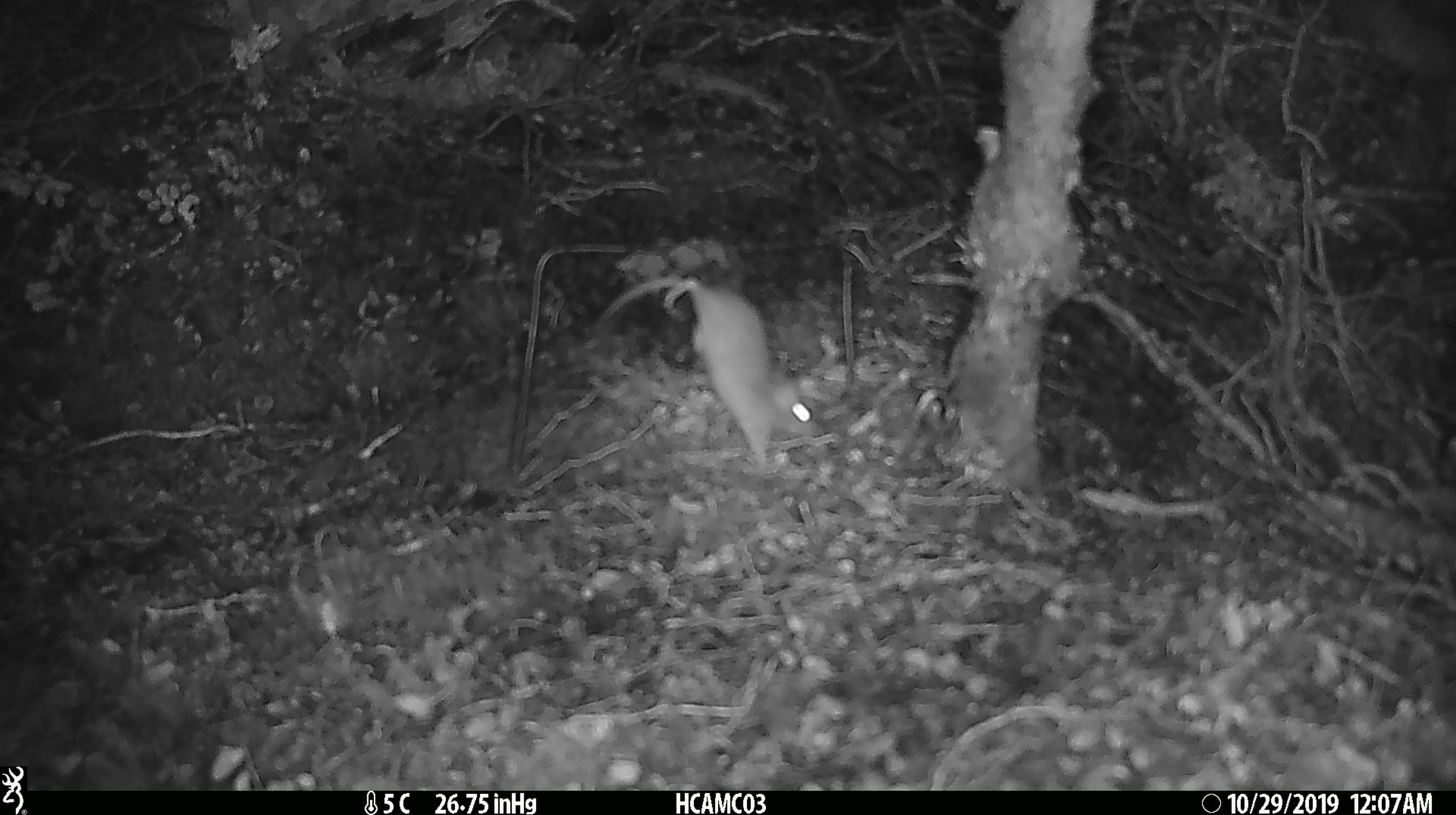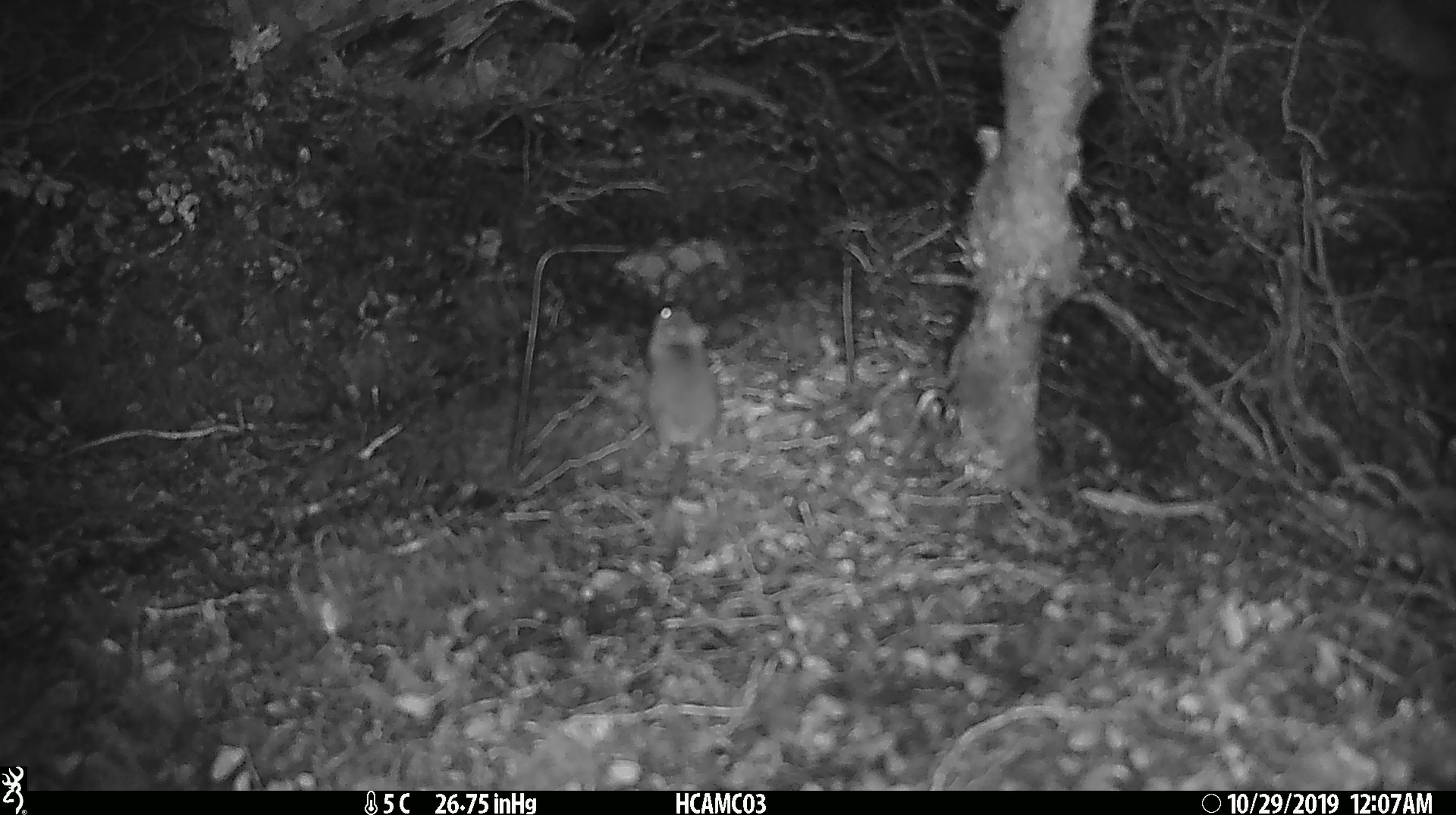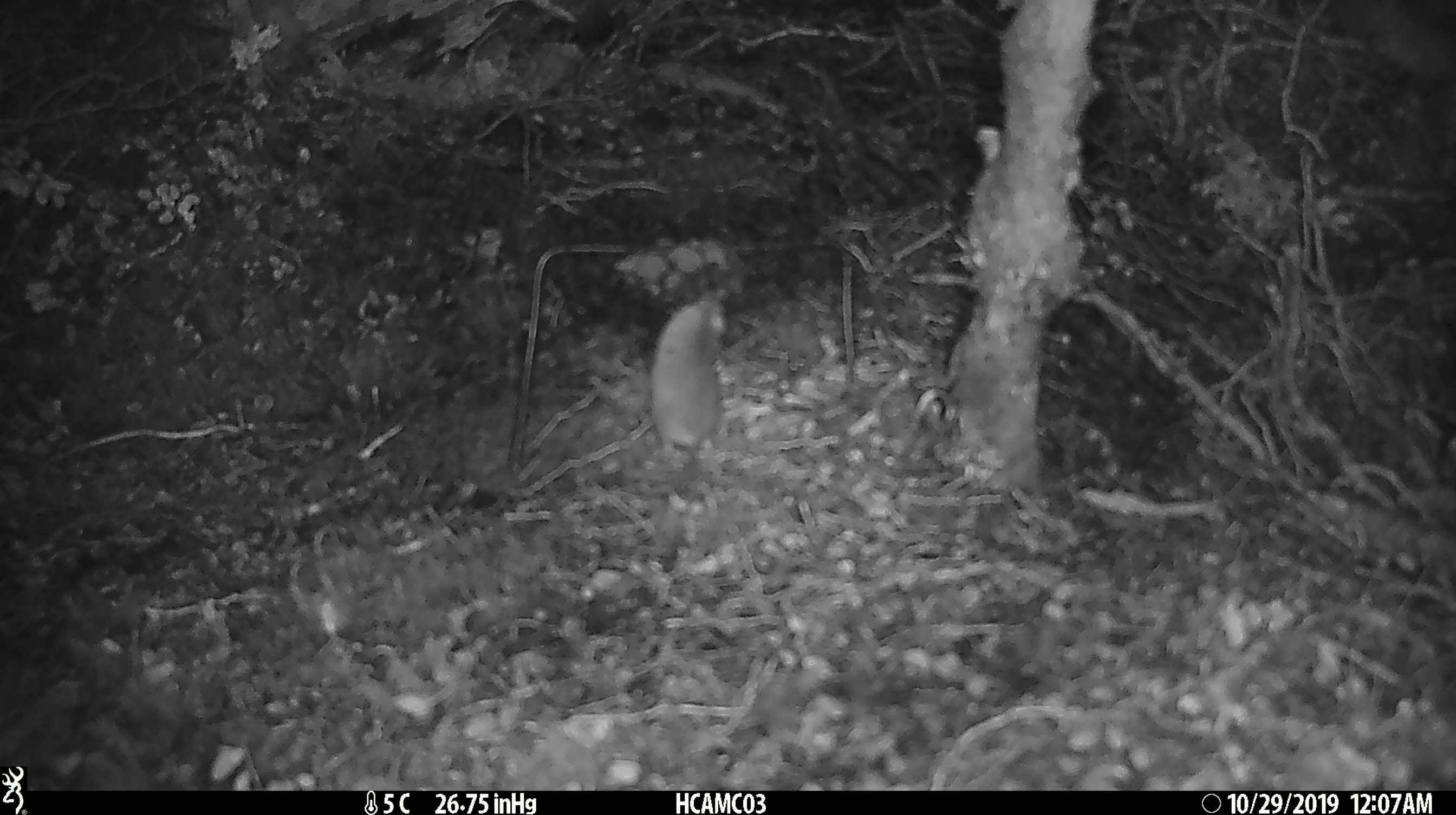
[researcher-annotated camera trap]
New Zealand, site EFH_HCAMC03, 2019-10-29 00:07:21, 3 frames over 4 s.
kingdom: Animalia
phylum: Chordata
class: Mammalia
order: Rodentia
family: Muridae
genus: Mus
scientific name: Mus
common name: mouse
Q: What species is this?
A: Mouse (Mus).